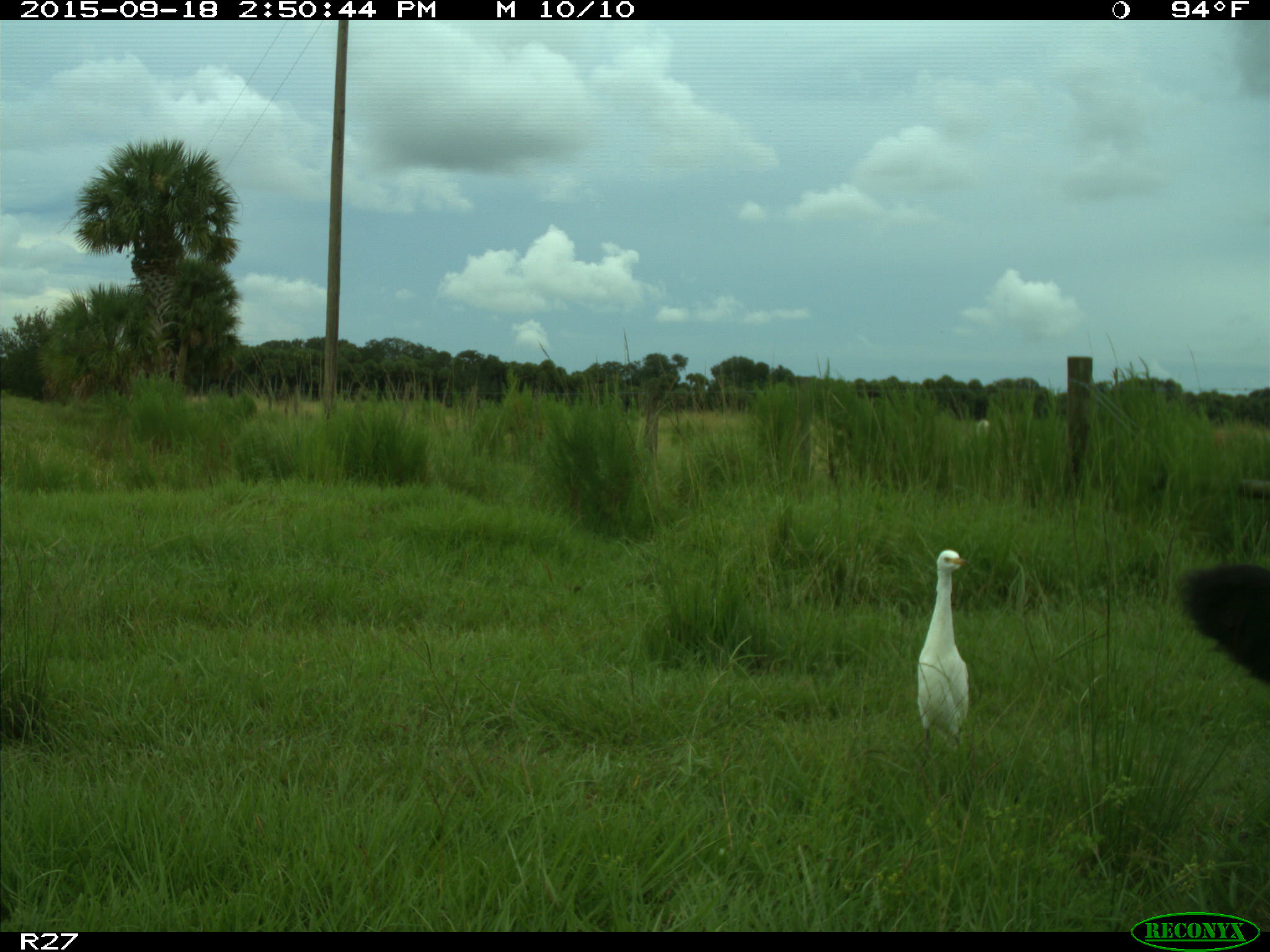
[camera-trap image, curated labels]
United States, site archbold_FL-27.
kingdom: Animalia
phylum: Chordata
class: Mammalia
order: Artiodactyla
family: Bovidae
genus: Bos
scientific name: Bos taurus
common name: domestic cow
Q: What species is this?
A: Bos taurus (domestic cow).